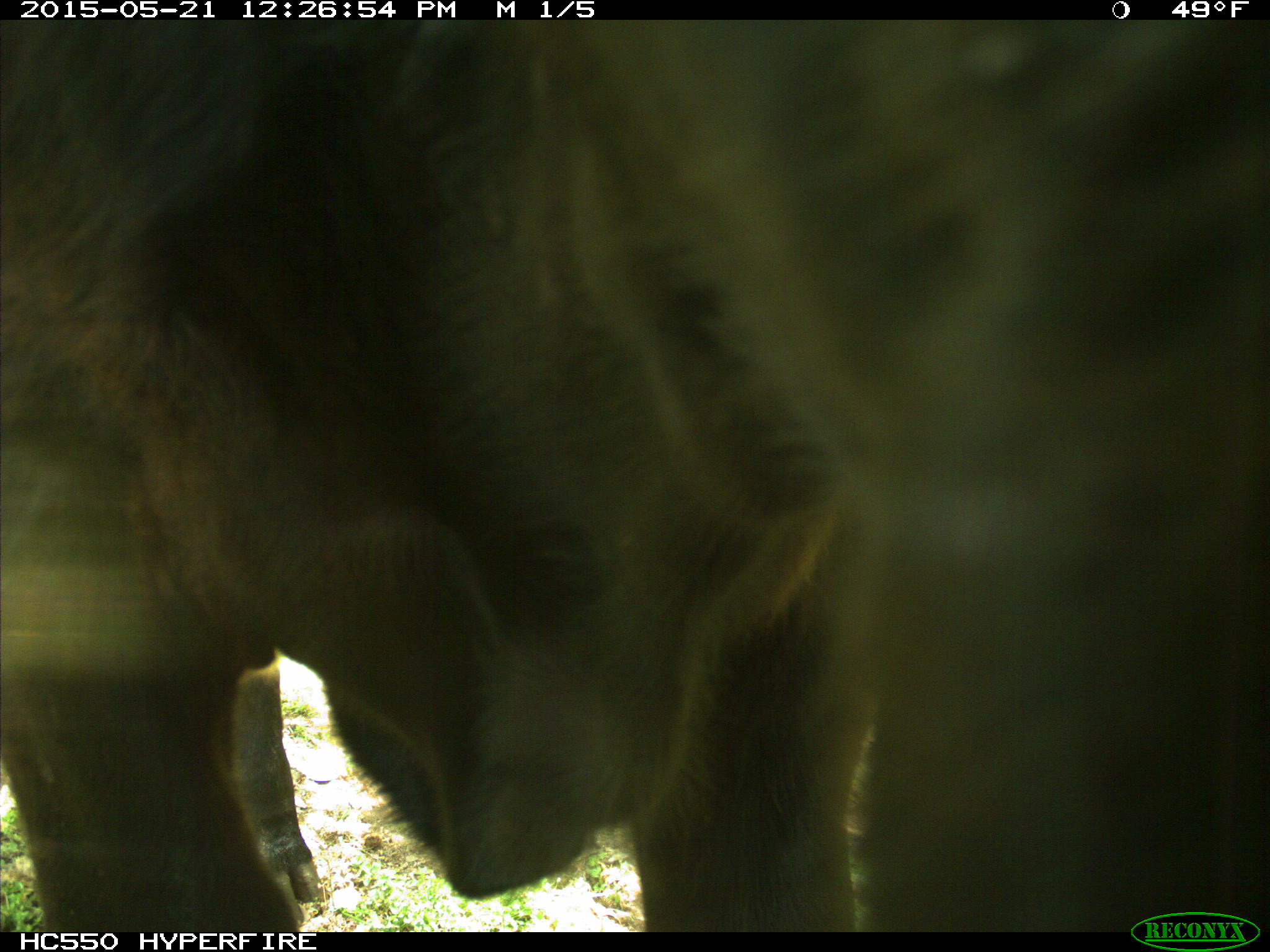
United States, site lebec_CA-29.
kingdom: Animalia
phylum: Chordata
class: Mammalia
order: Artiodactyla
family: Bovidae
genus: Bos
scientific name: Bos taurus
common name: domestic cow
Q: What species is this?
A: Bos taurus (domestic cow).